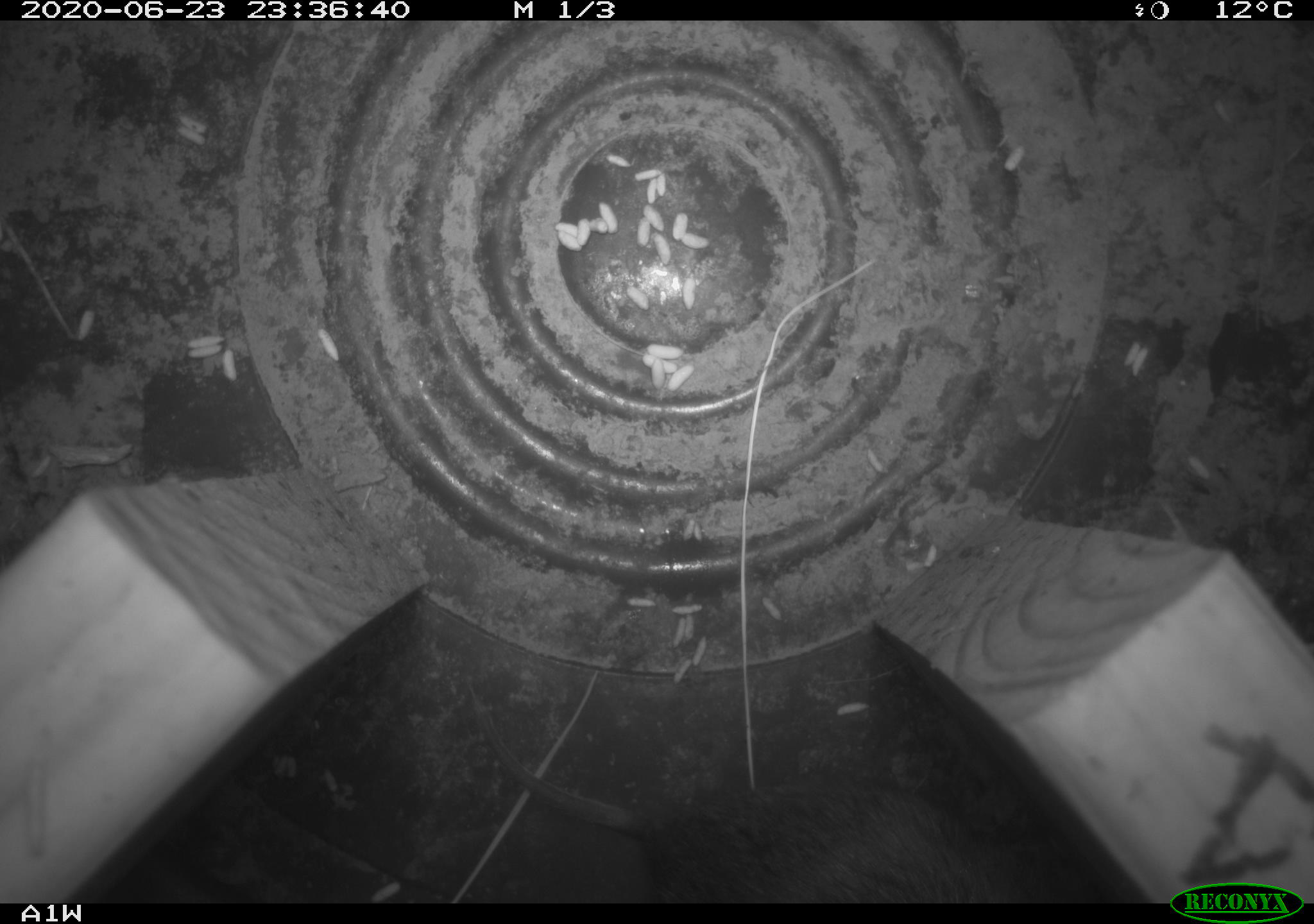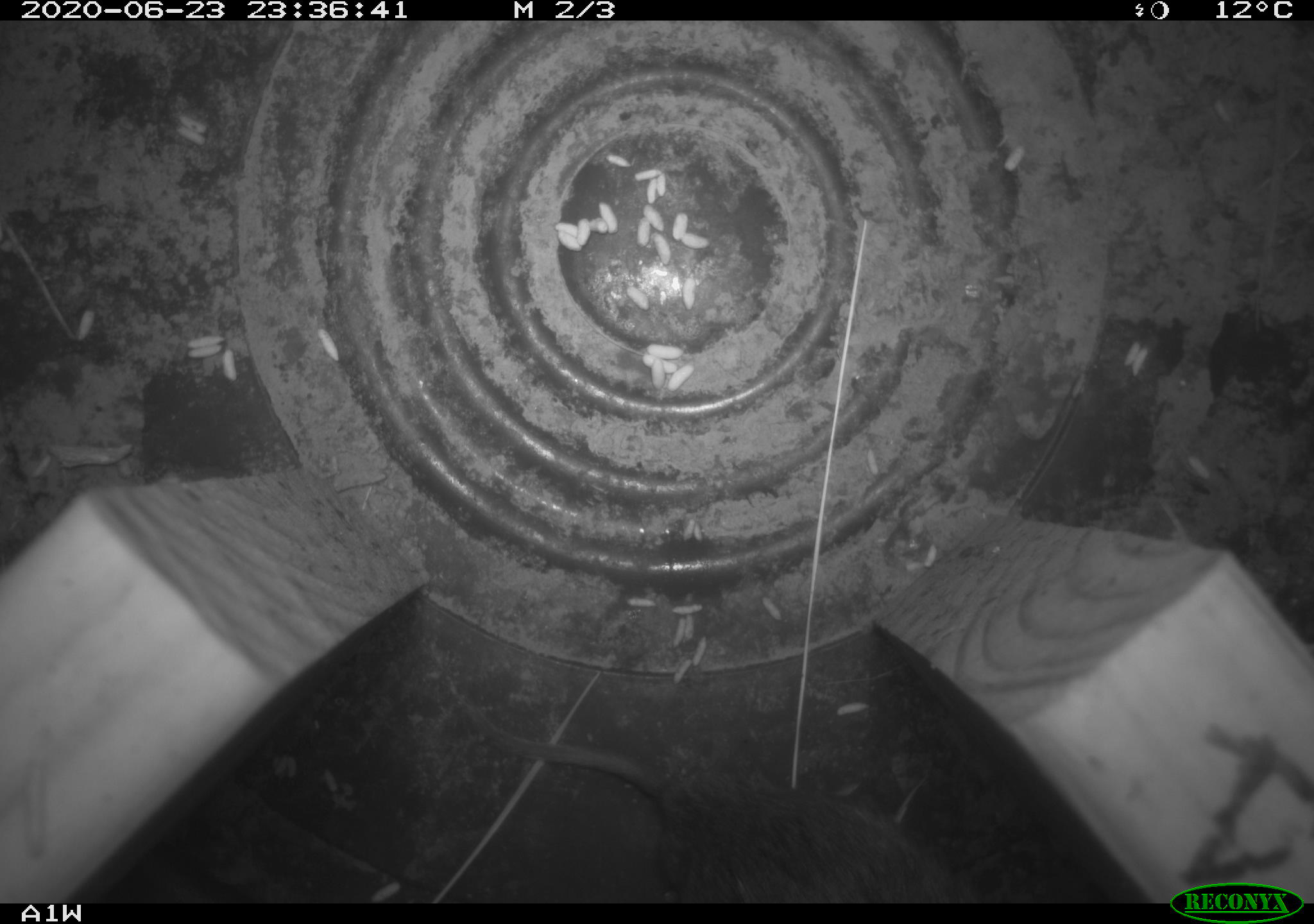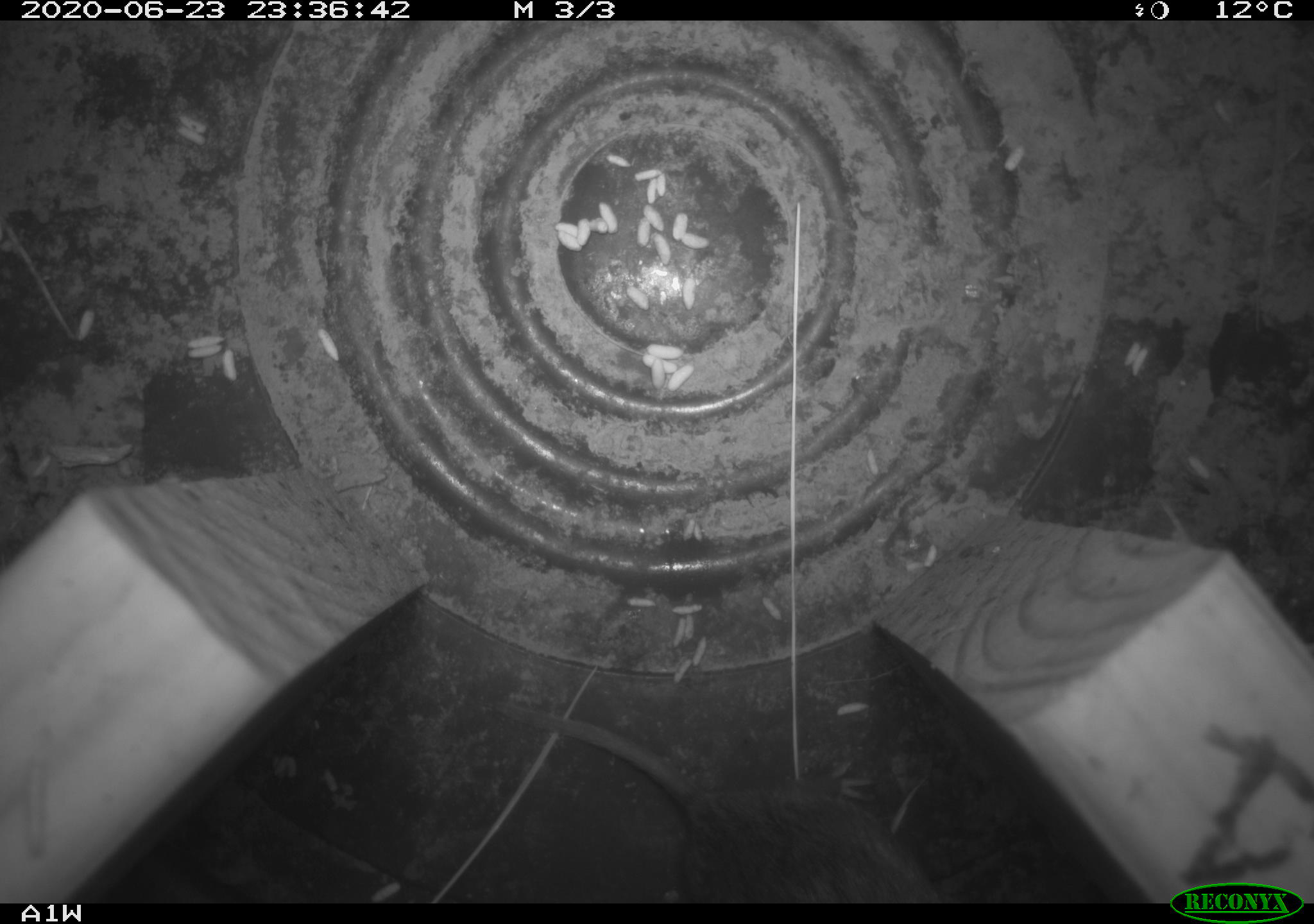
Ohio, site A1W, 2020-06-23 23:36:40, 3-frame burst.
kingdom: Animalia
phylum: Chordata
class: Mammalia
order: Rodentia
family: Cricetidae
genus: Microtus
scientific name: Microtus pennsylvanicus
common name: meadow vole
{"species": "meadow vole (Microtus pennsylvanicus)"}